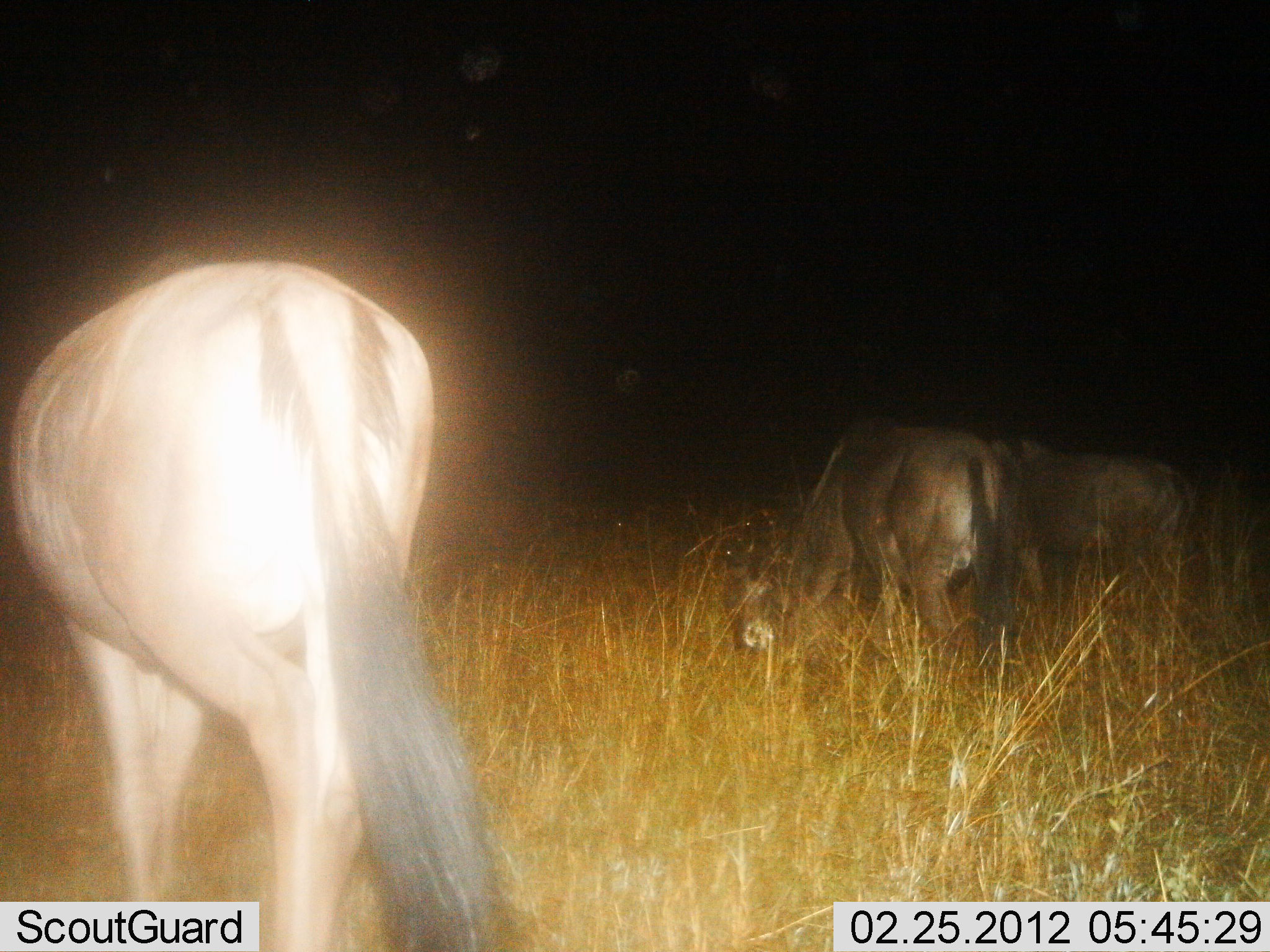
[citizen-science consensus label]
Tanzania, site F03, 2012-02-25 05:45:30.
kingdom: Animalia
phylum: Chordata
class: Mammalia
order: Artiodactyla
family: Bovidae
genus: Connochaetes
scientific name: Connochaetes taurinus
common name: blue wildebeest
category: wildebeest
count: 3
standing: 25%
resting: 6%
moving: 6%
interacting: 0%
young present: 0%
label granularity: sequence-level